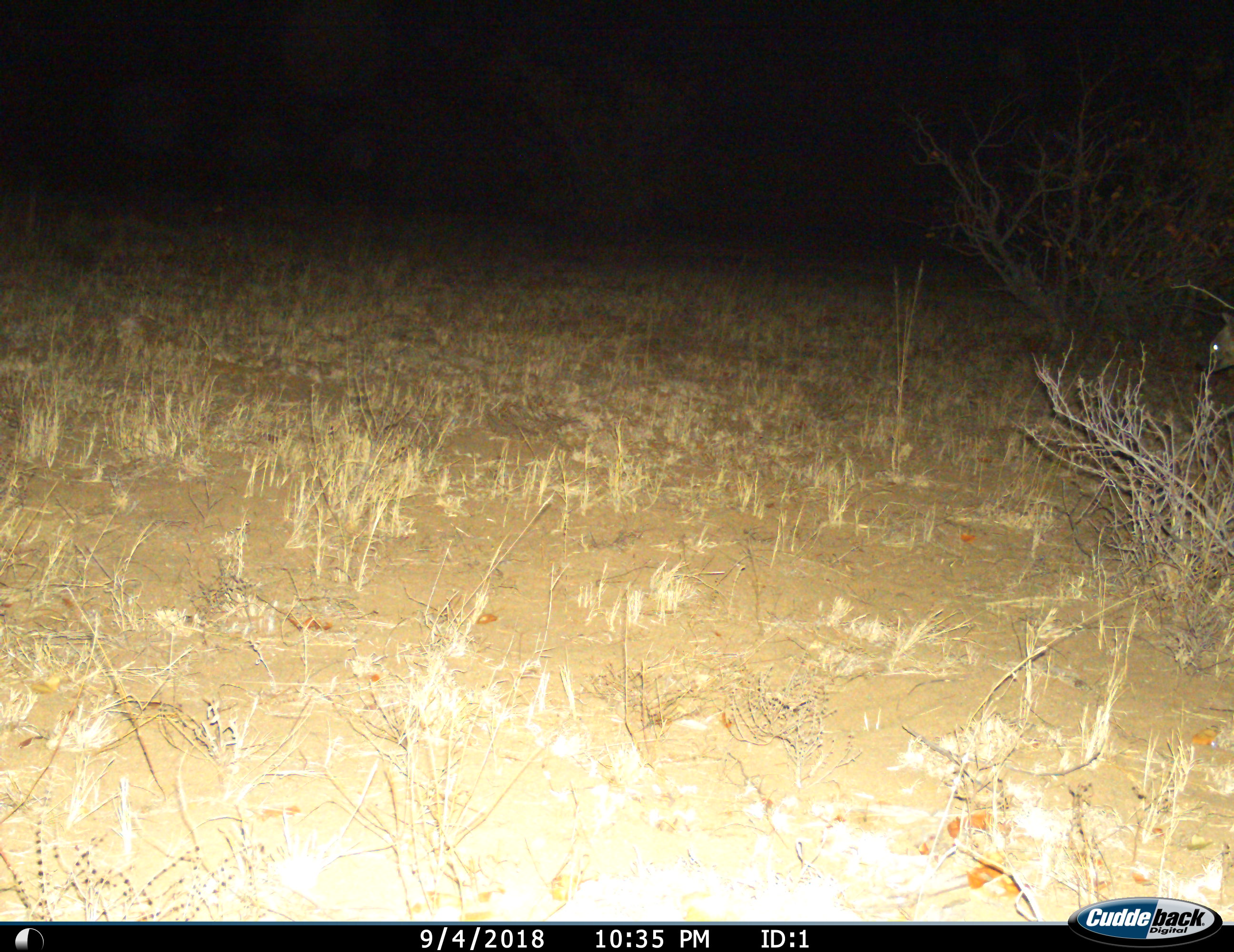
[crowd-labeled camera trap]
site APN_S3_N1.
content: unidentified animal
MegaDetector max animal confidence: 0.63